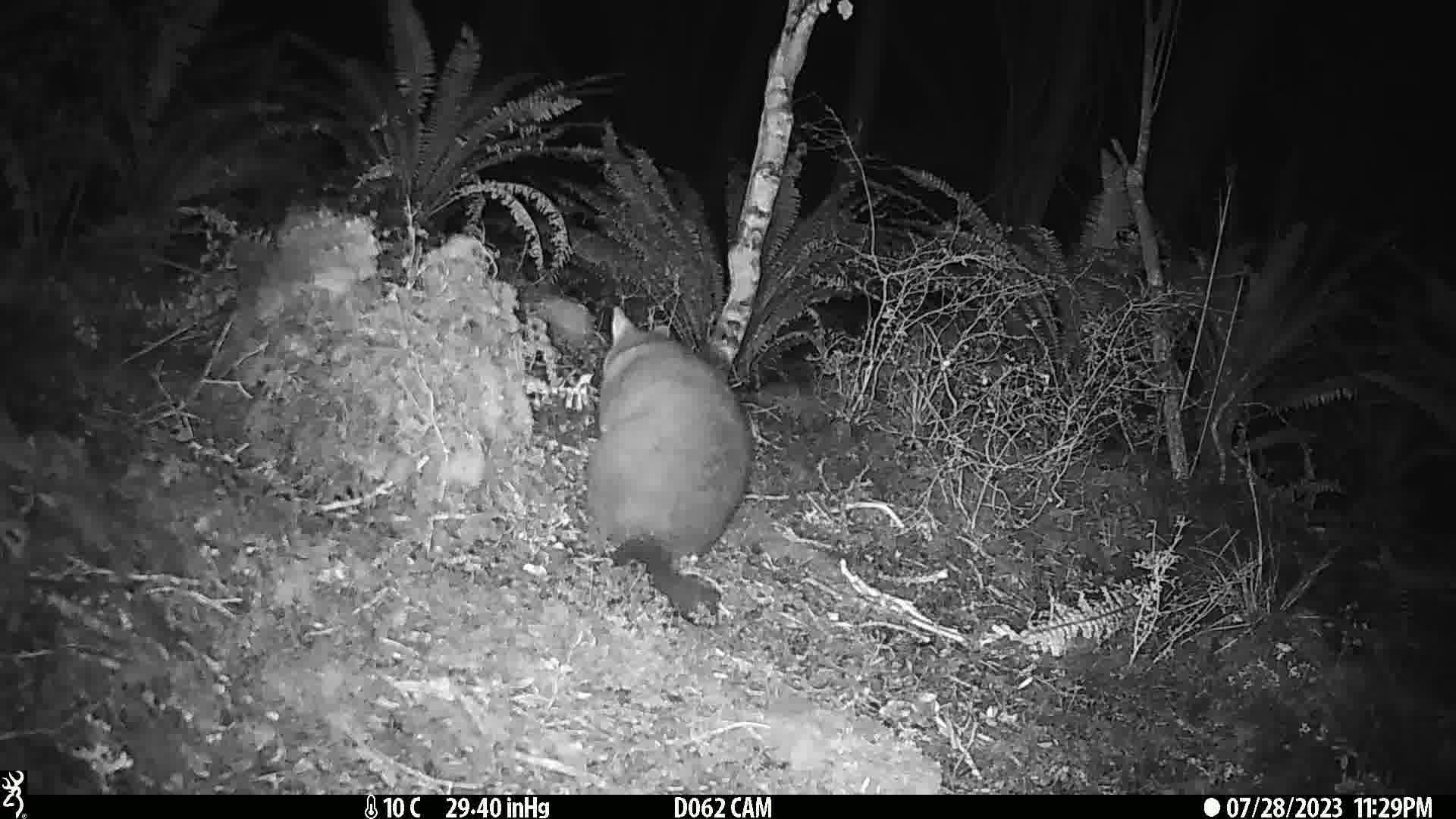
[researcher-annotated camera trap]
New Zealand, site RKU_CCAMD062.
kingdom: Animalia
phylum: Chordata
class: Mammalia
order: Diprotodontia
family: Phalangeridae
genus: Trichosurus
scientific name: Trichosurus vulpecula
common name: common brushtail possum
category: possum